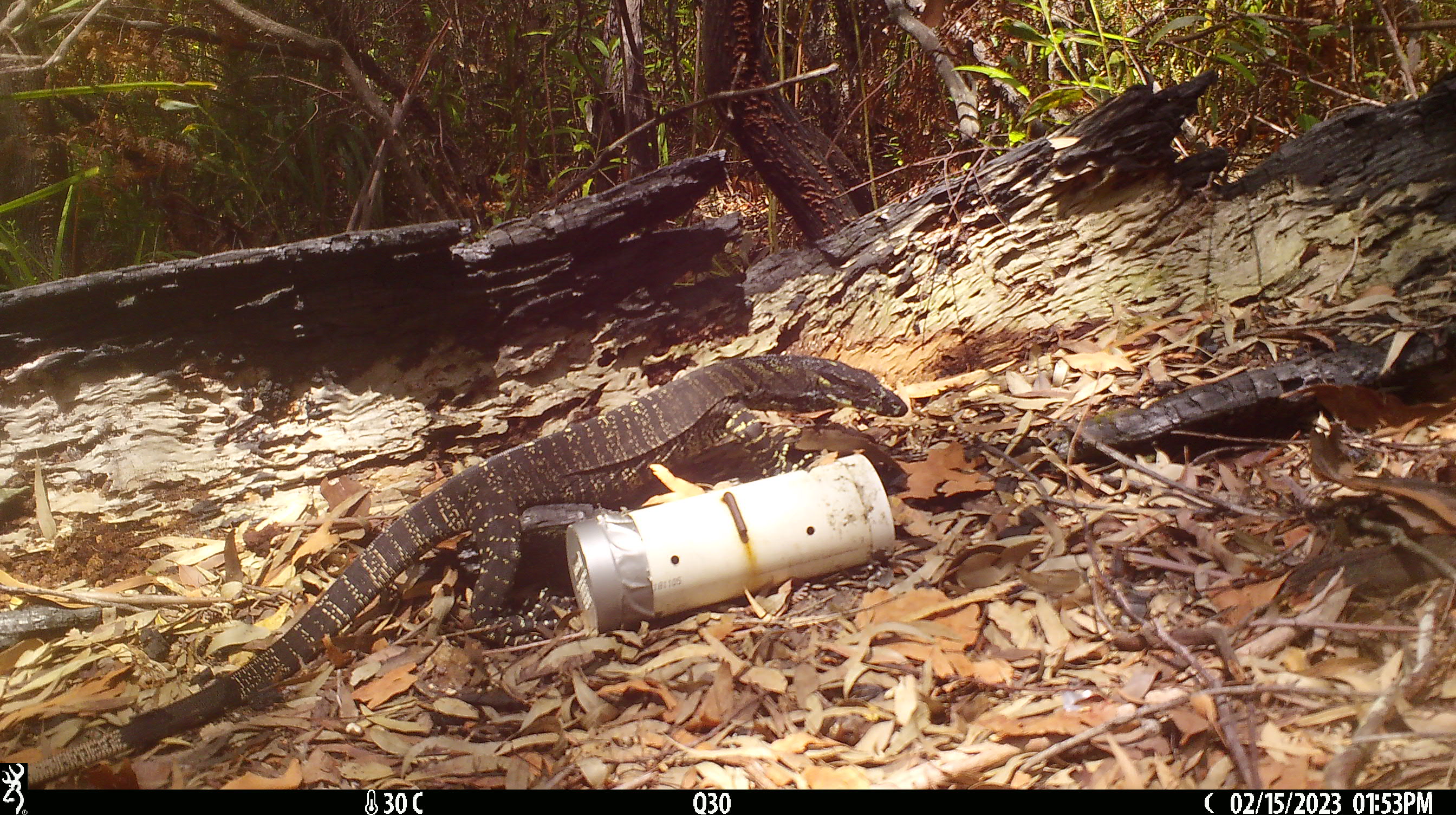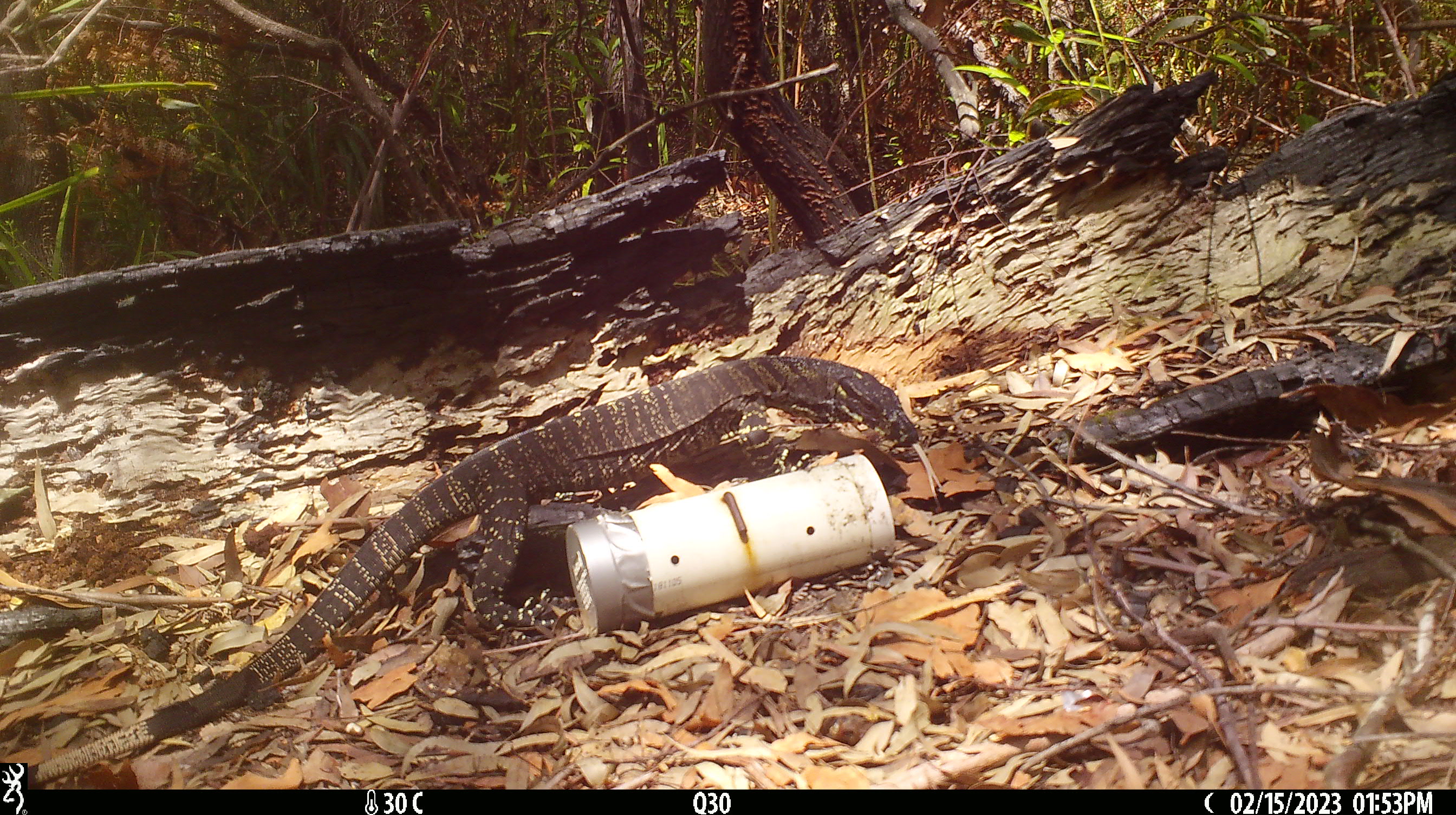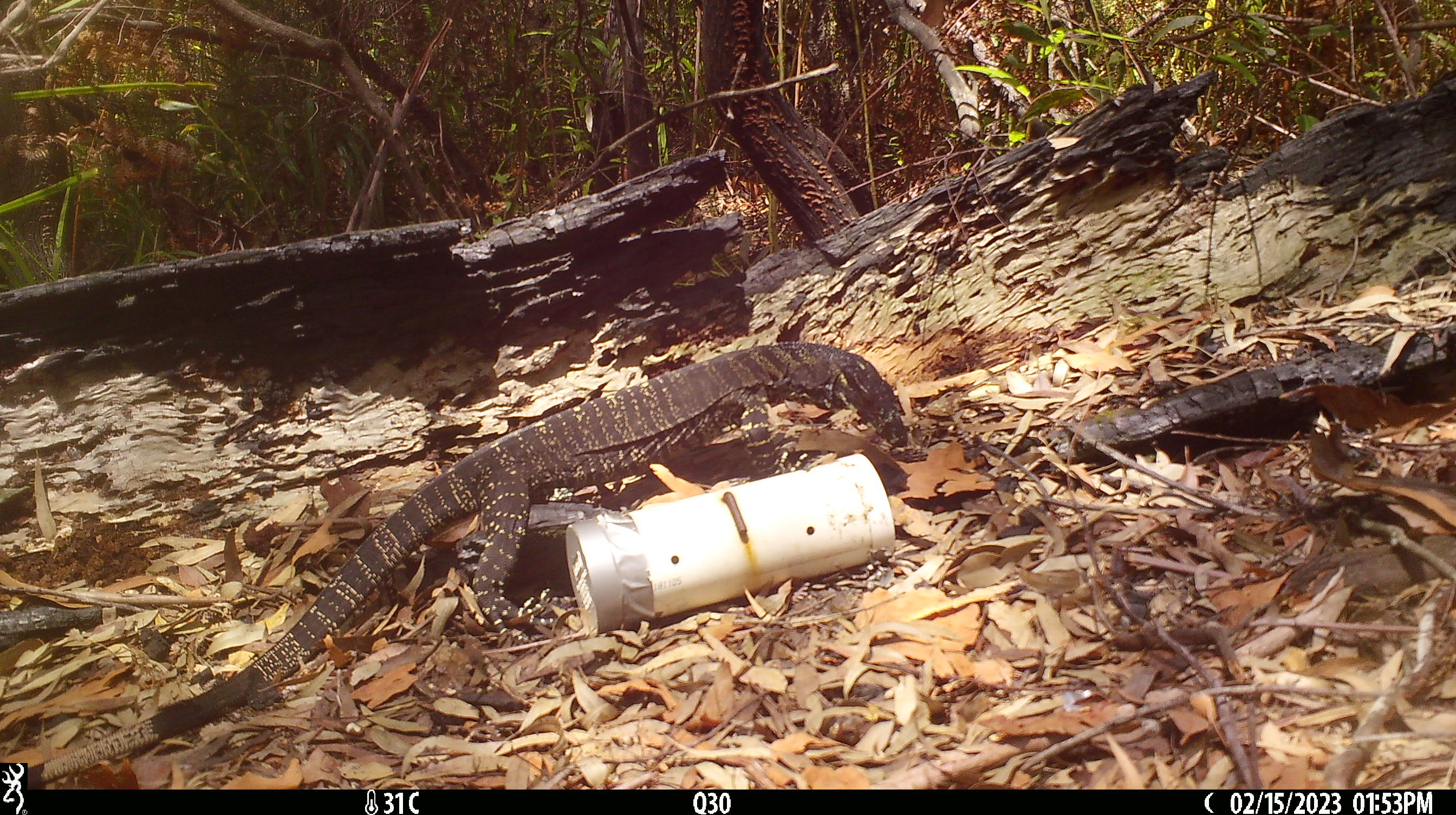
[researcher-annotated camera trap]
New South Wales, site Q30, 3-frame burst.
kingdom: Animalia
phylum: Chordata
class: Reptilia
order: Squamata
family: Varanidae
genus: Varanus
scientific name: Varanus varius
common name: lace monitor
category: goanna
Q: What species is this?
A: Goanna (lace monitor) (Varanus varius).